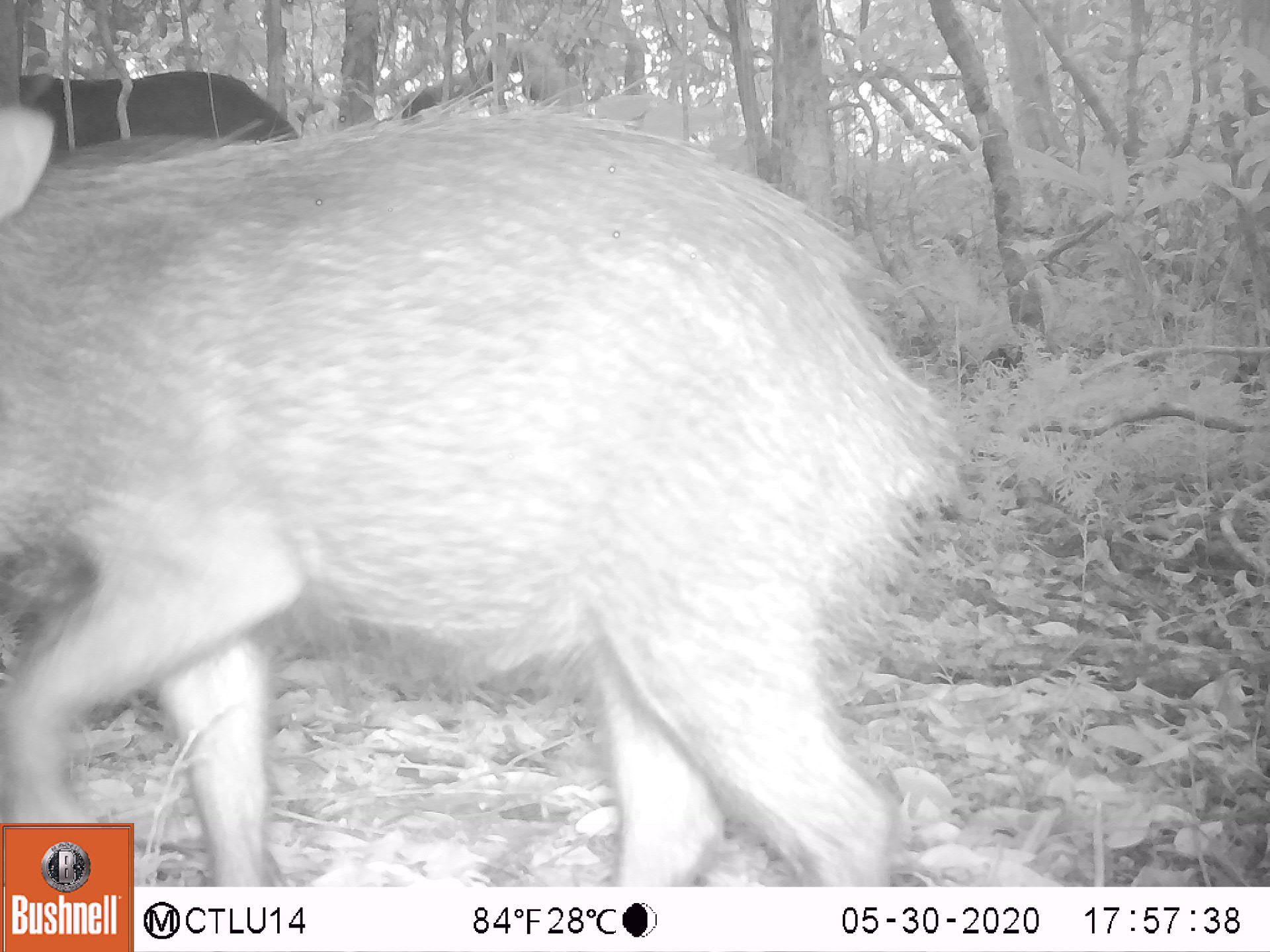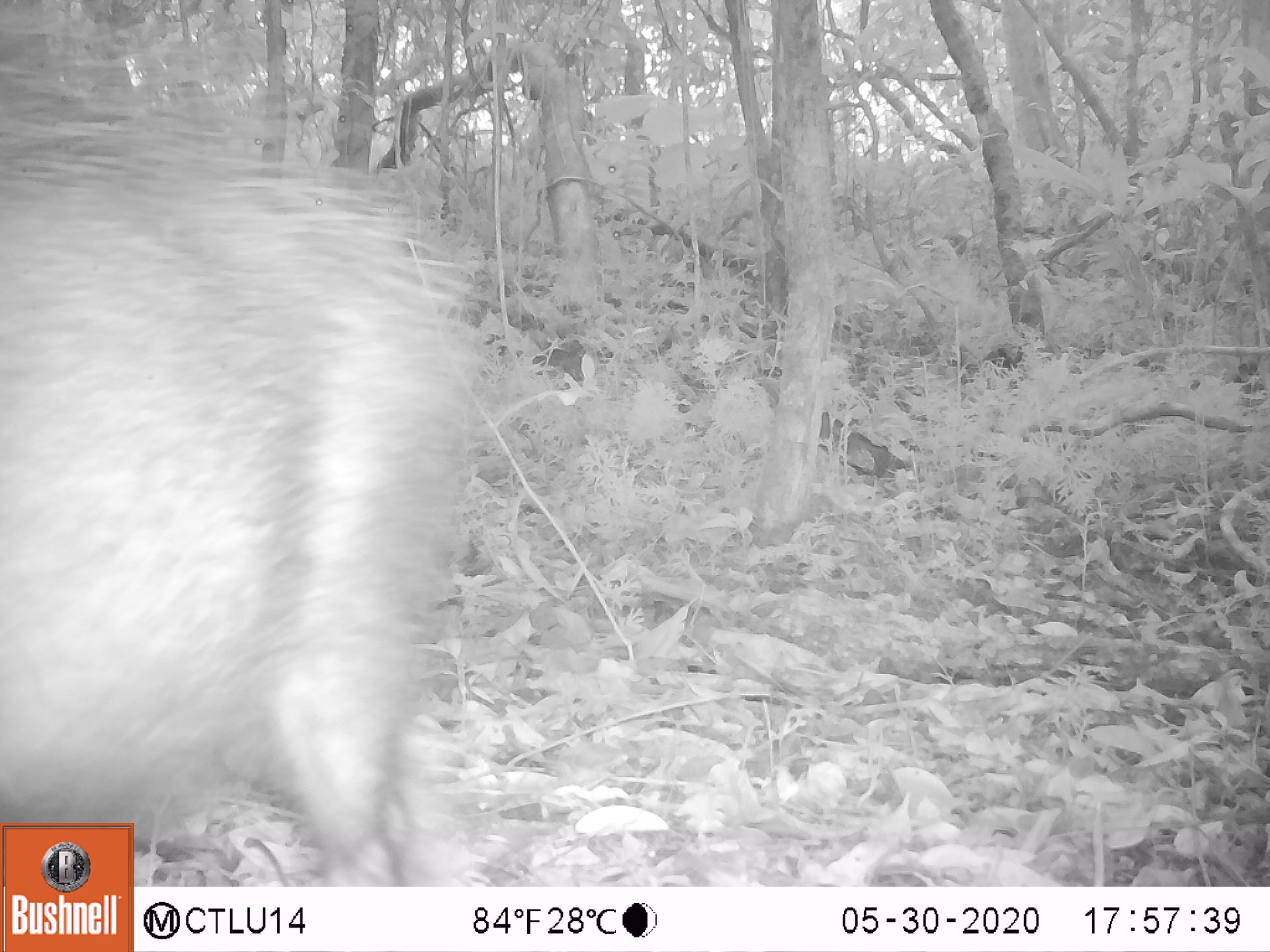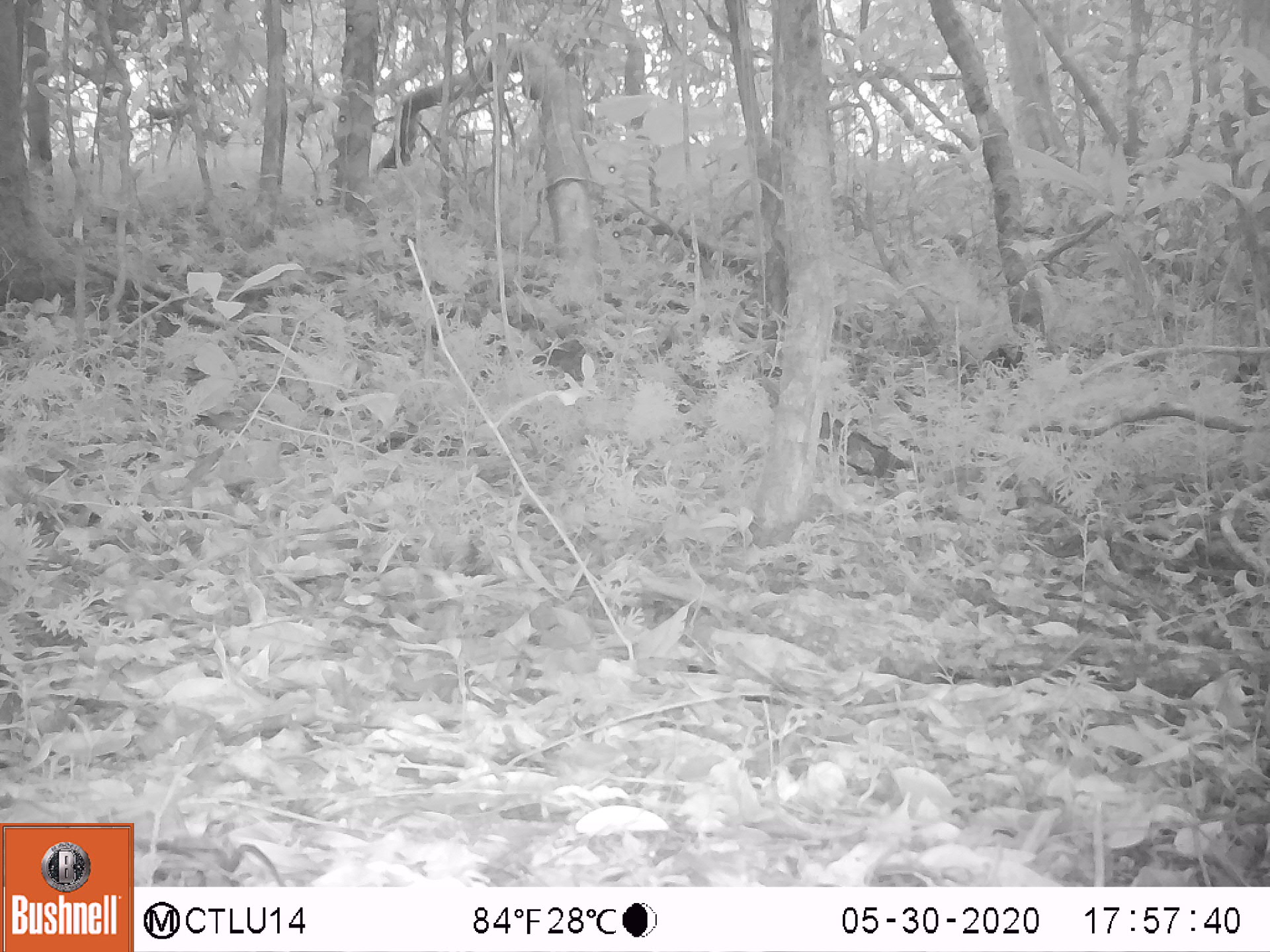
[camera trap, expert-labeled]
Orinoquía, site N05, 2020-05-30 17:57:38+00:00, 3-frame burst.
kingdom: Animalia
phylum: Chordata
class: Mammalia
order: Artiodactyla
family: Tayassuidae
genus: Tayassu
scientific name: Tayassu pecari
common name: white-lipped peccary